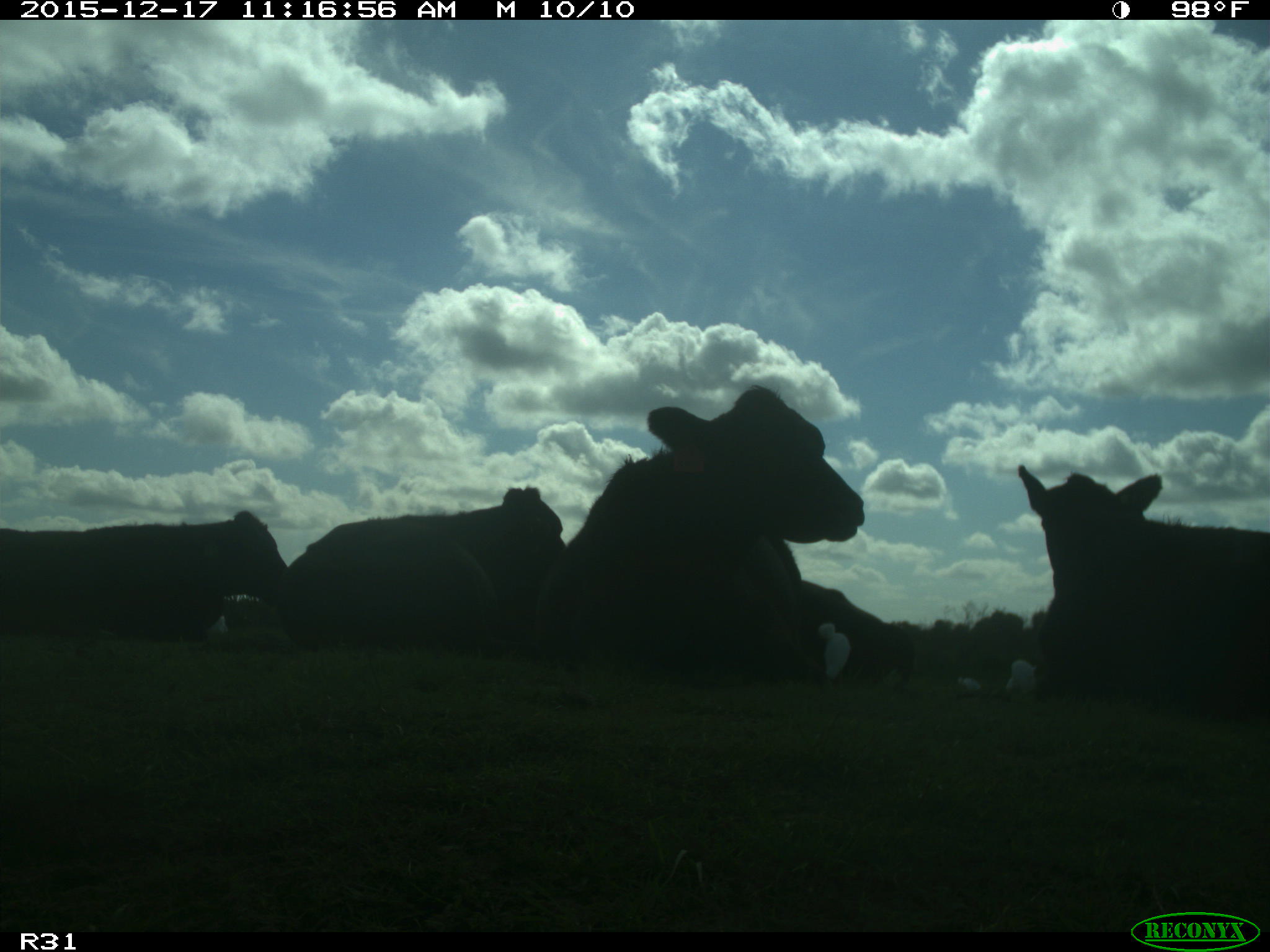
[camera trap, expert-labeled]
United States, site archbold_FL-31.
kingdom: Animalia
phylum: Chordata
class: Mammalia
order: Artiodactyla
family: Bovidae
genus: Bos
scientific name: Bos taurus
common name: domestic cow